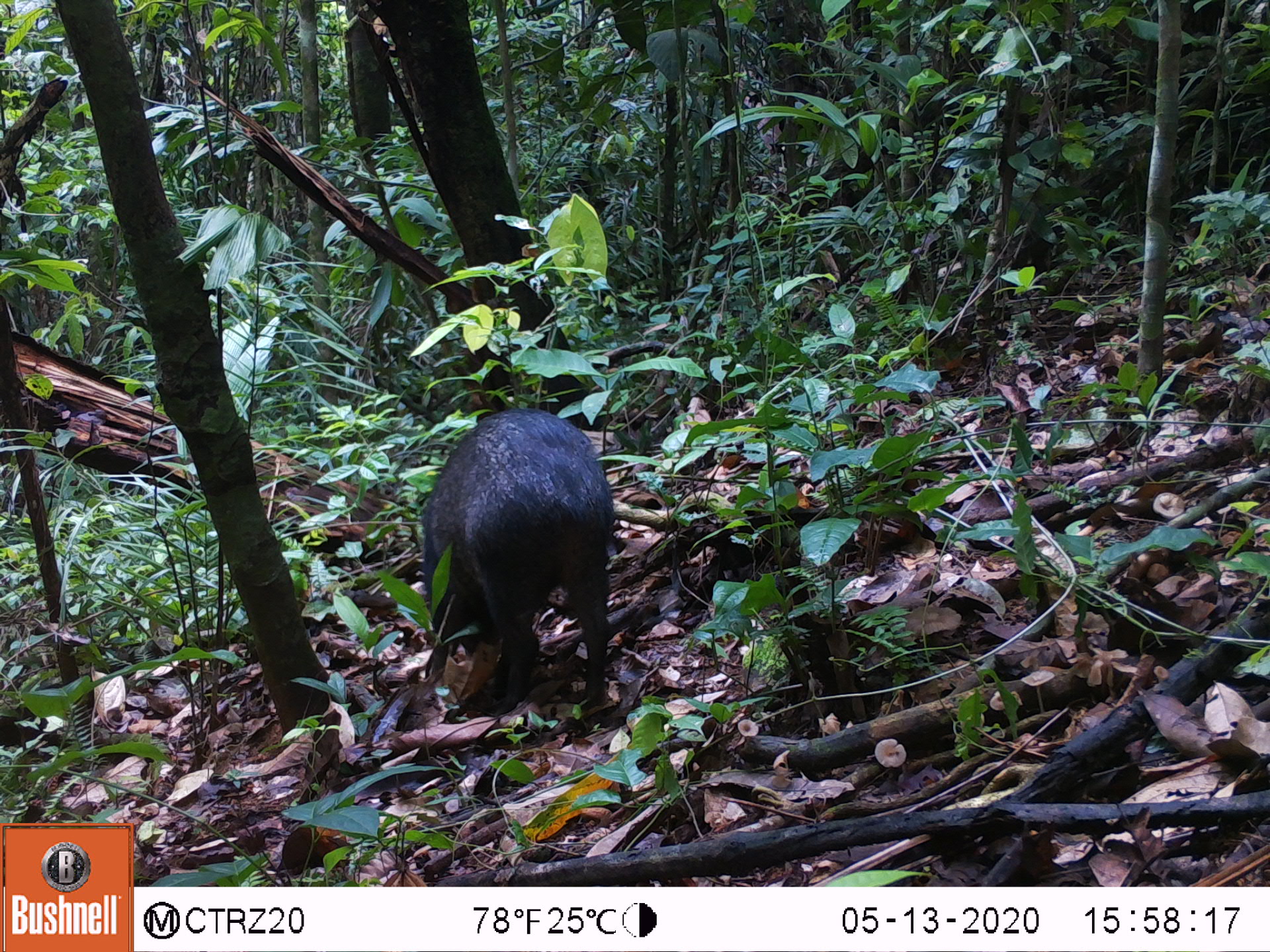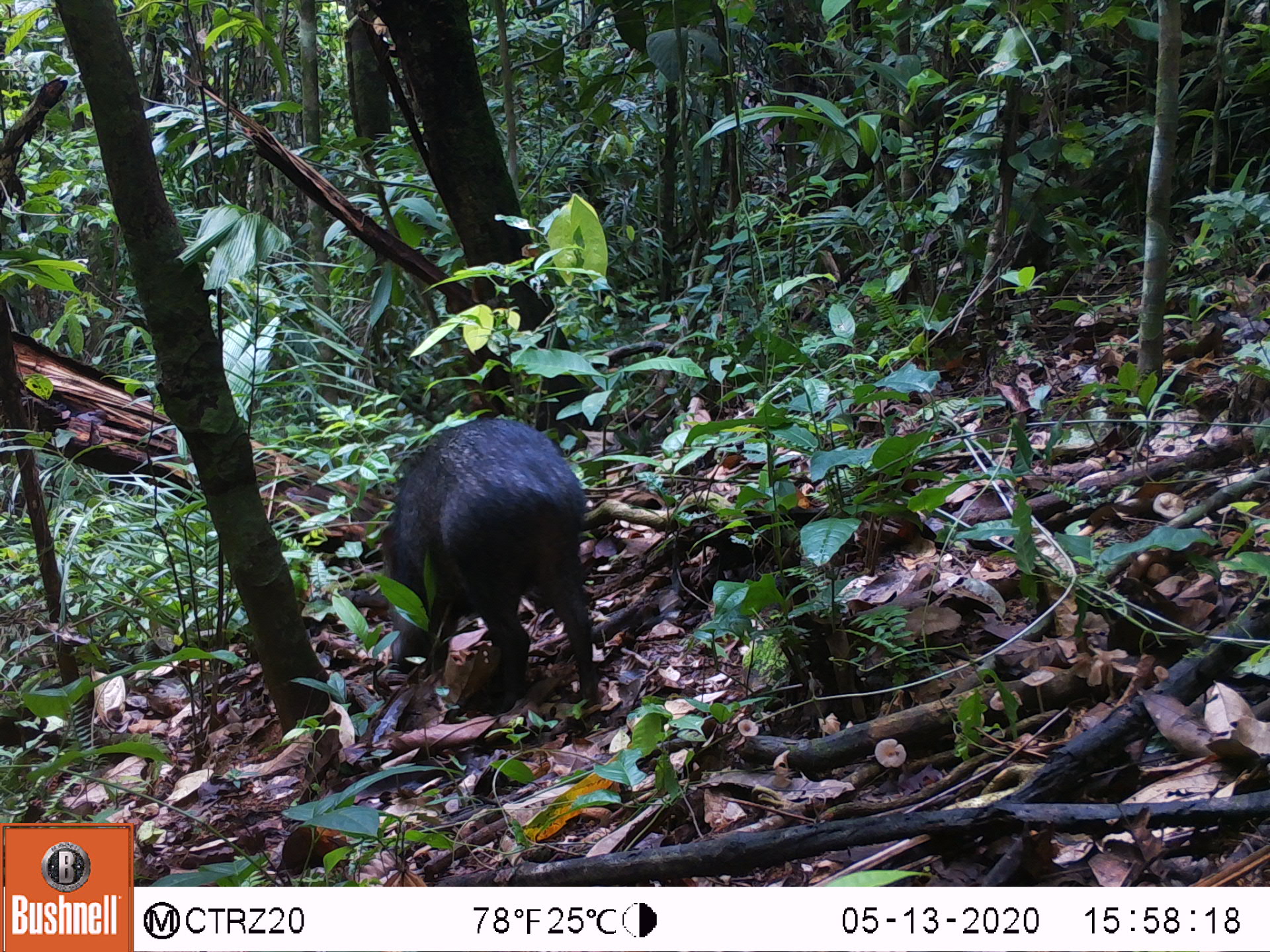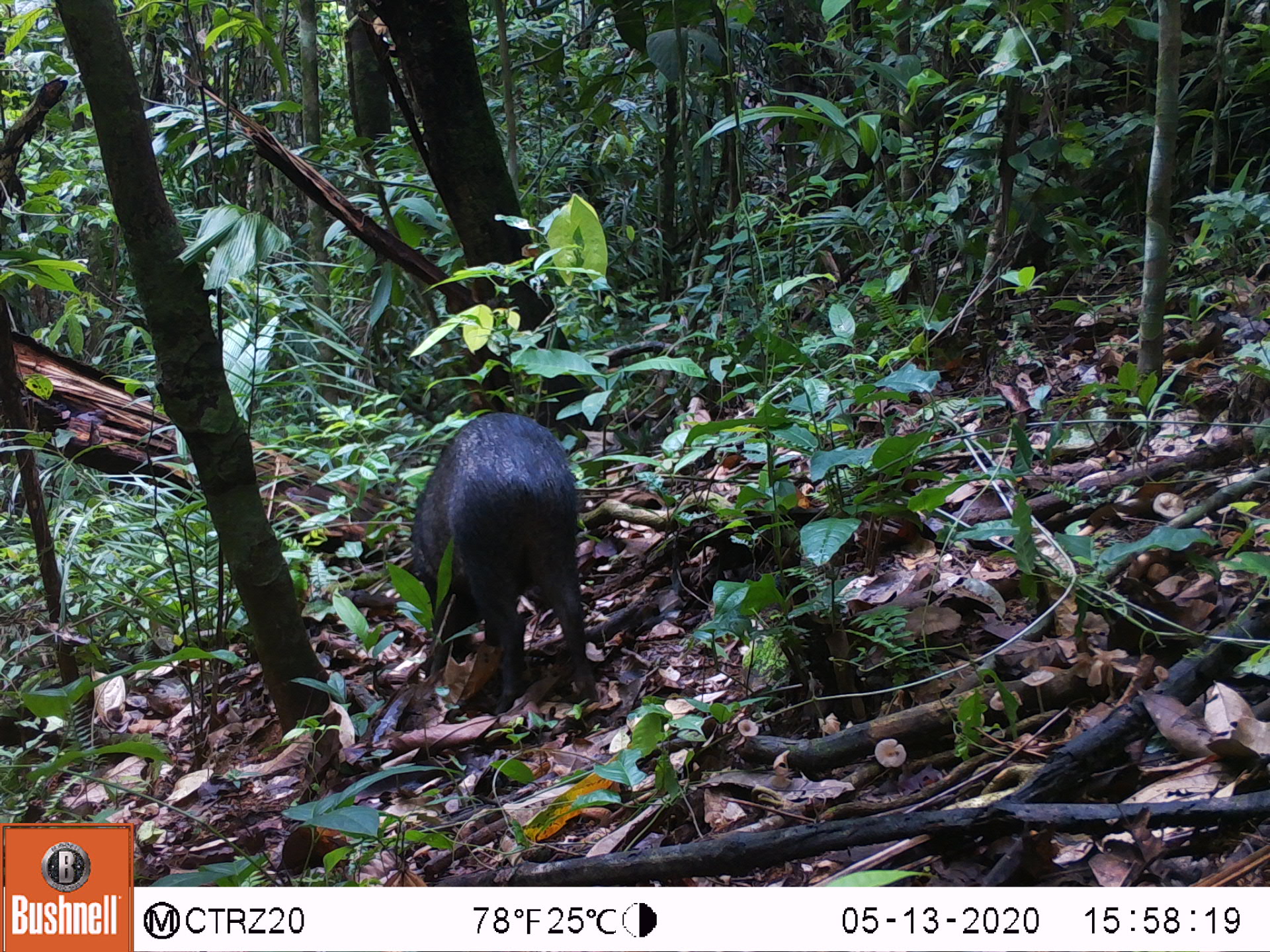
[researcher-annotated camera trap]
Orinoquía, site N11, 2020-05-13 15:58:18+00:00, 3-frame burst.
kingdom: Animalia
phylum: Chordata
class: Mammalia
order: Artiodactyla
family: Tayassuidae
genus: Pecari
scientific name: Pecari tajacu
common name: collared peccary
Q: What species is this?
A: Collared peccary (Pecari tajacu).